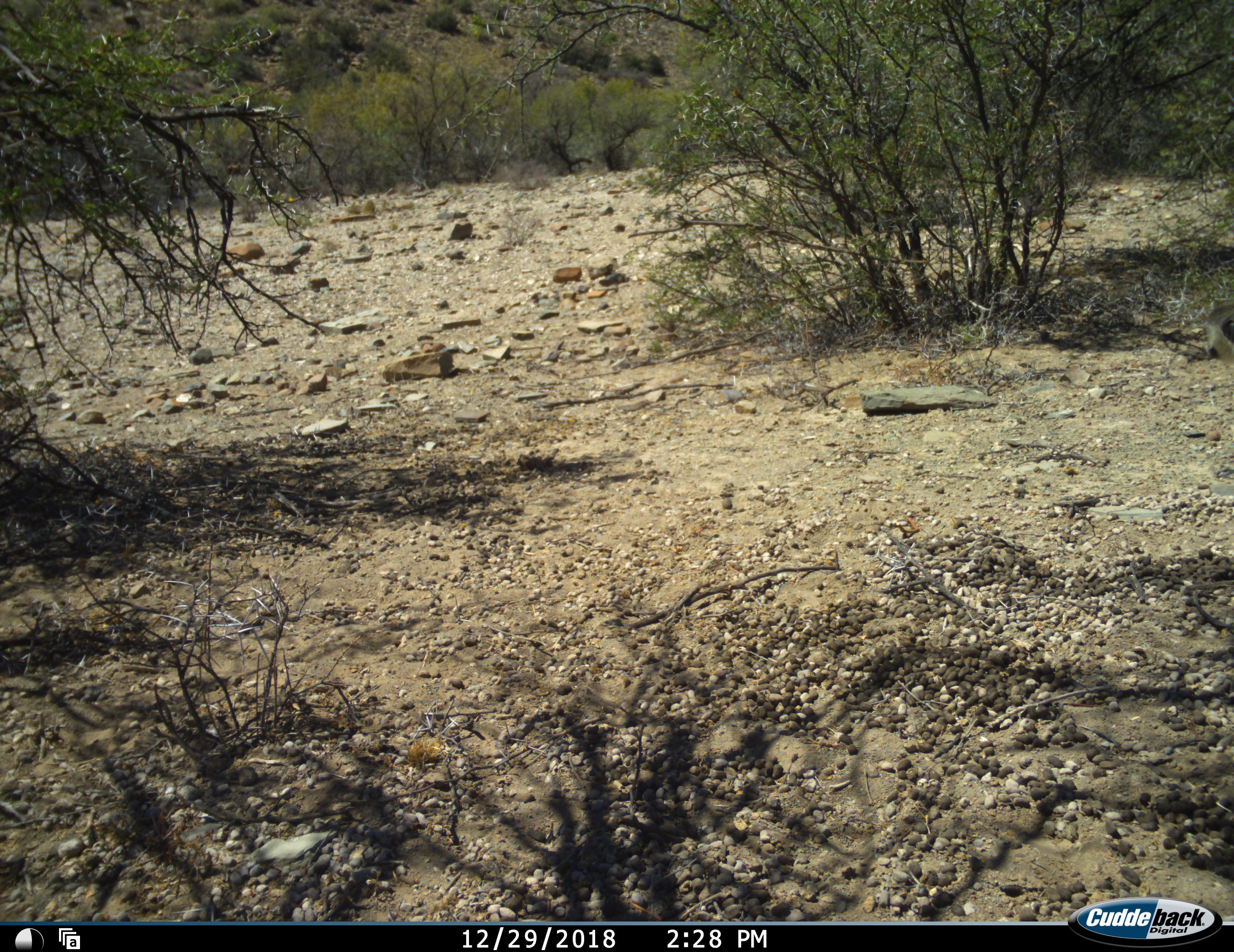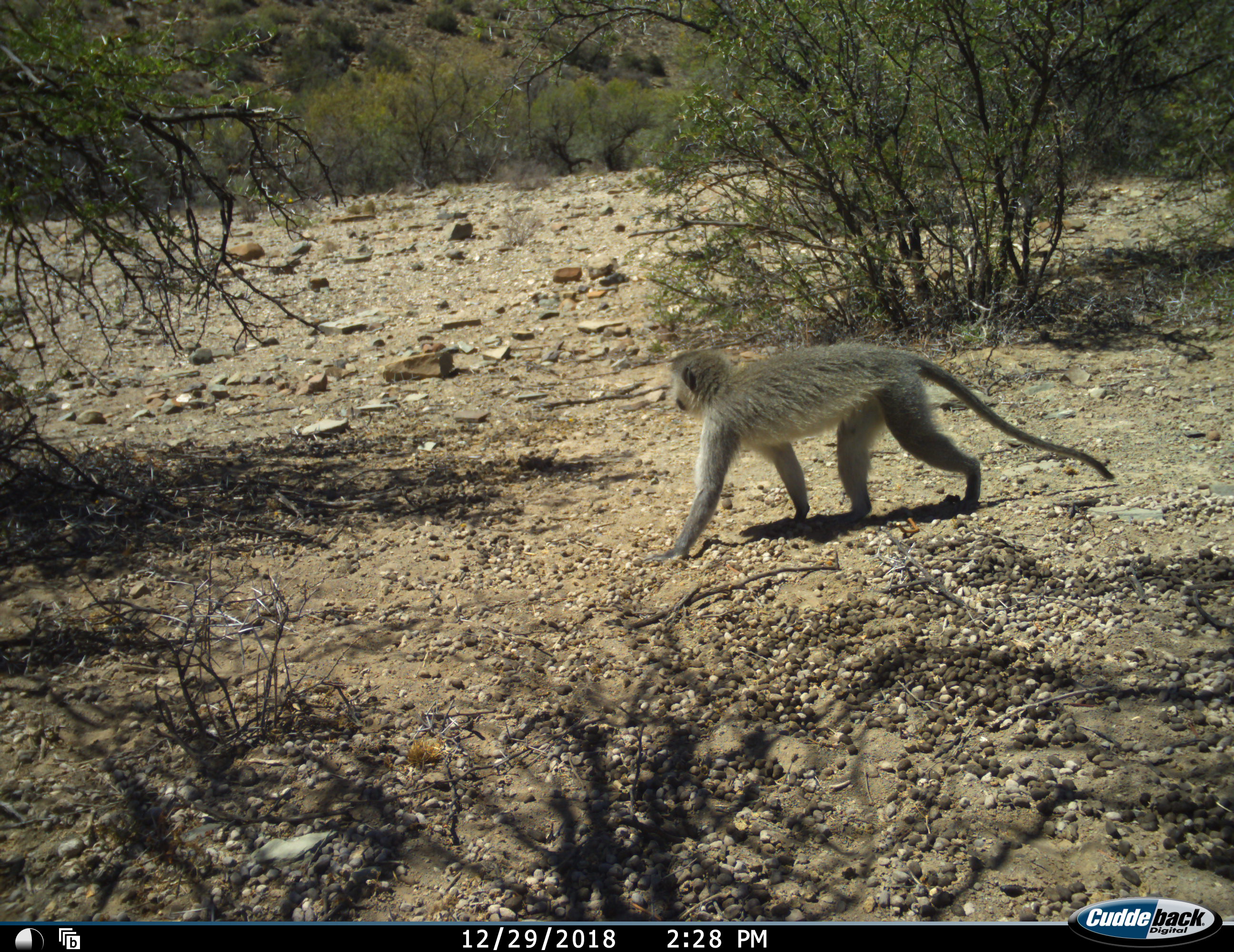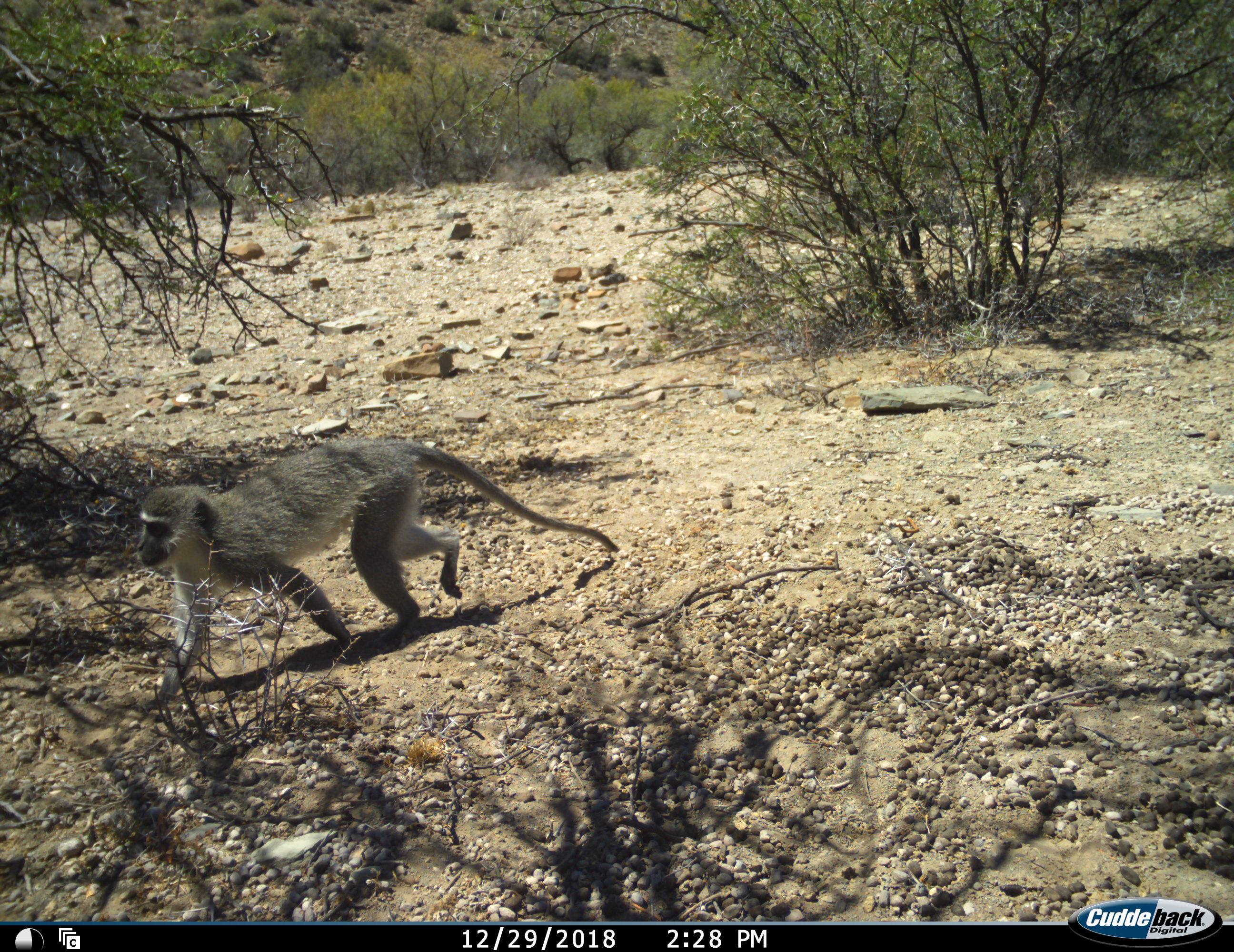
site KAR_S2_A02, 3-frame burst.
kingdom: Animalia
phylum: Chordata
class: Mammalia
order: Primates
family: Cercopithecidae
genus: Chlorocebus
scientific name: Chlorocebus pygerythrus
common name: vervet monkey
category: monkeyvervet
Monkeyvervet (vervet monkey) (Chlorocebus pygerythrus), count 1. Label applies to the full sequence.